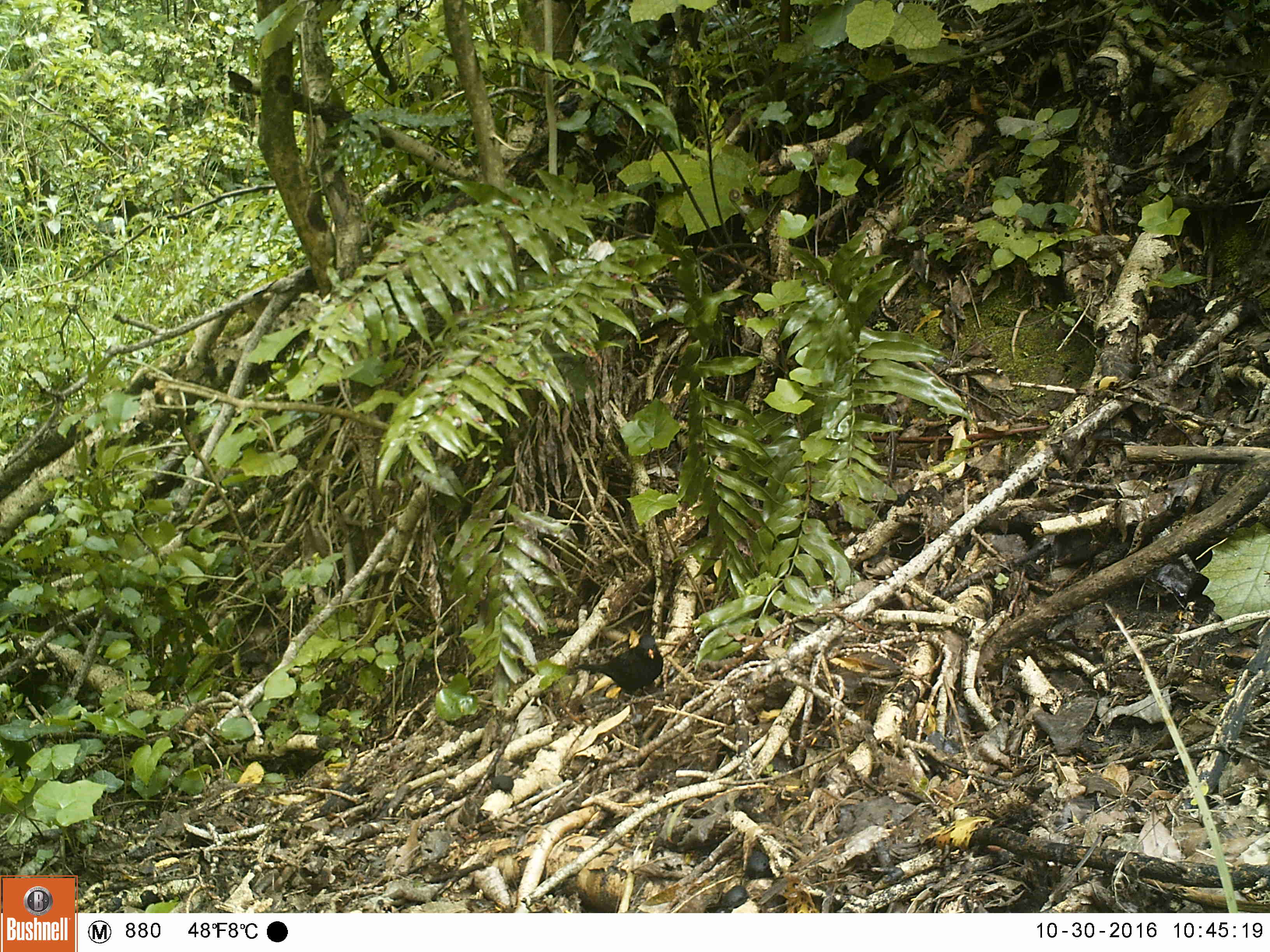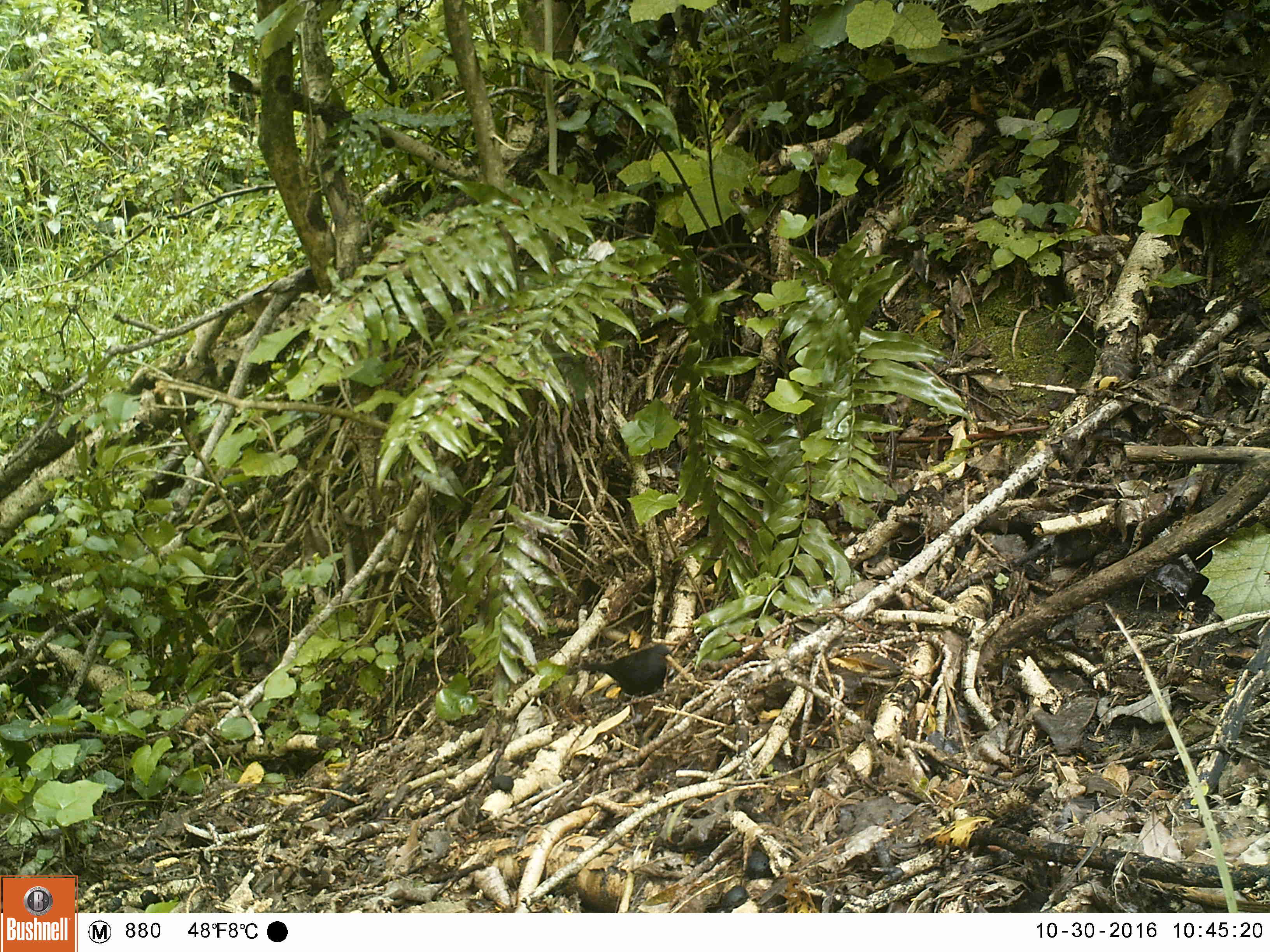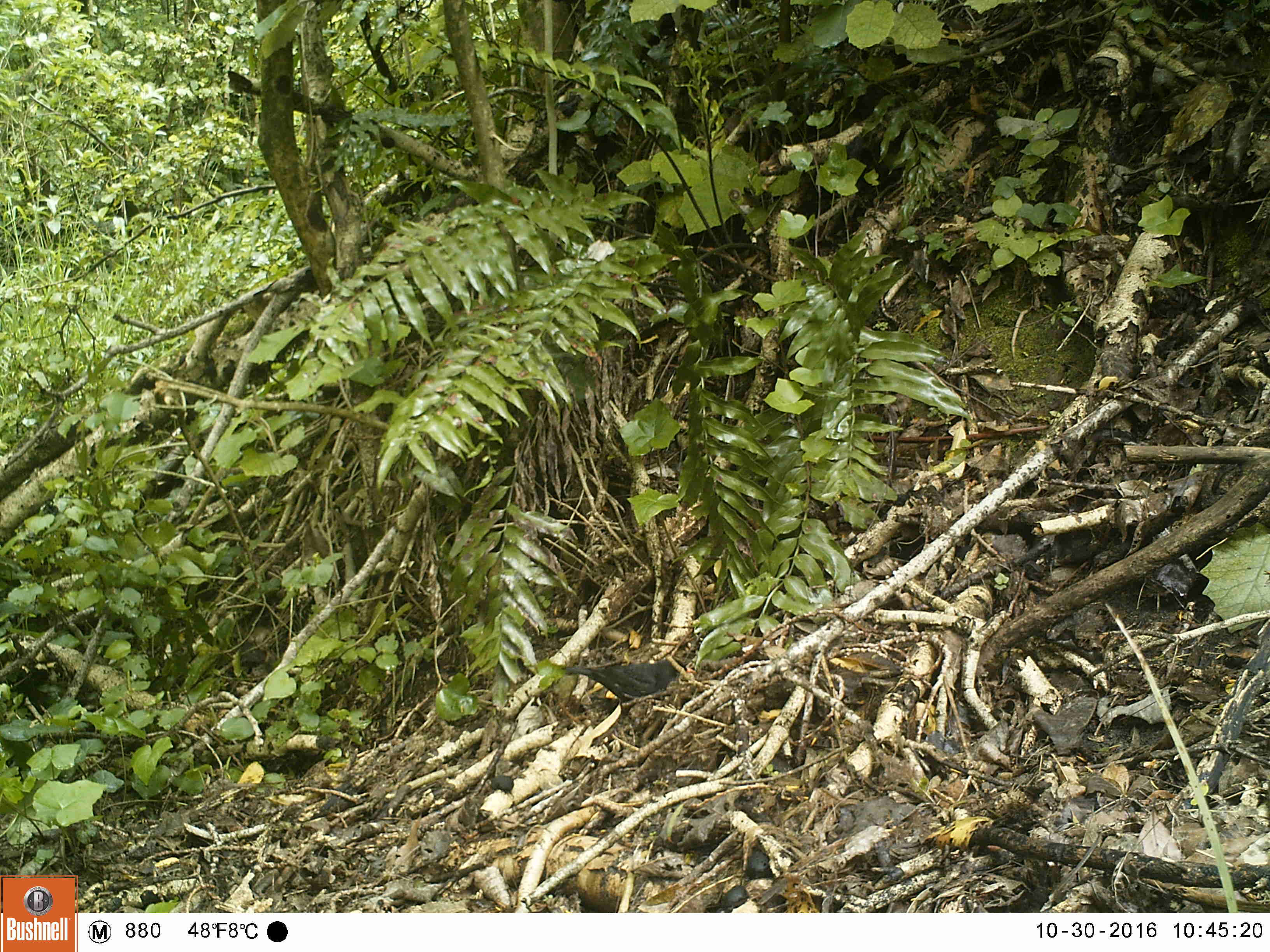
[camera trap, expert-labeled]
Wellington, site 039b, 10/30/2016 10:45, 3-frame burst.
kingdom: Animalia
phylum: Chordata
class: Aves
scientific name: Aves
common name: bird